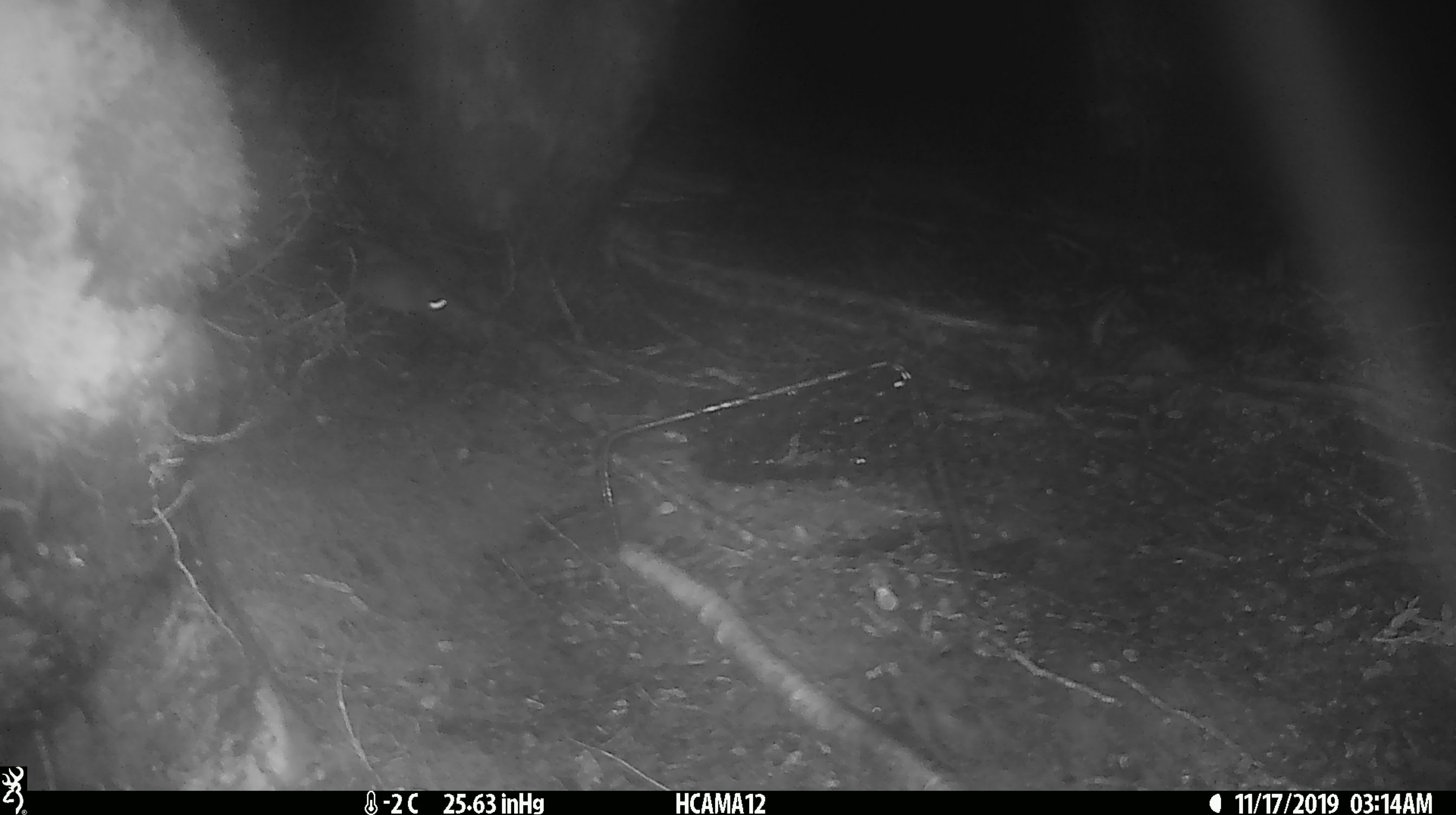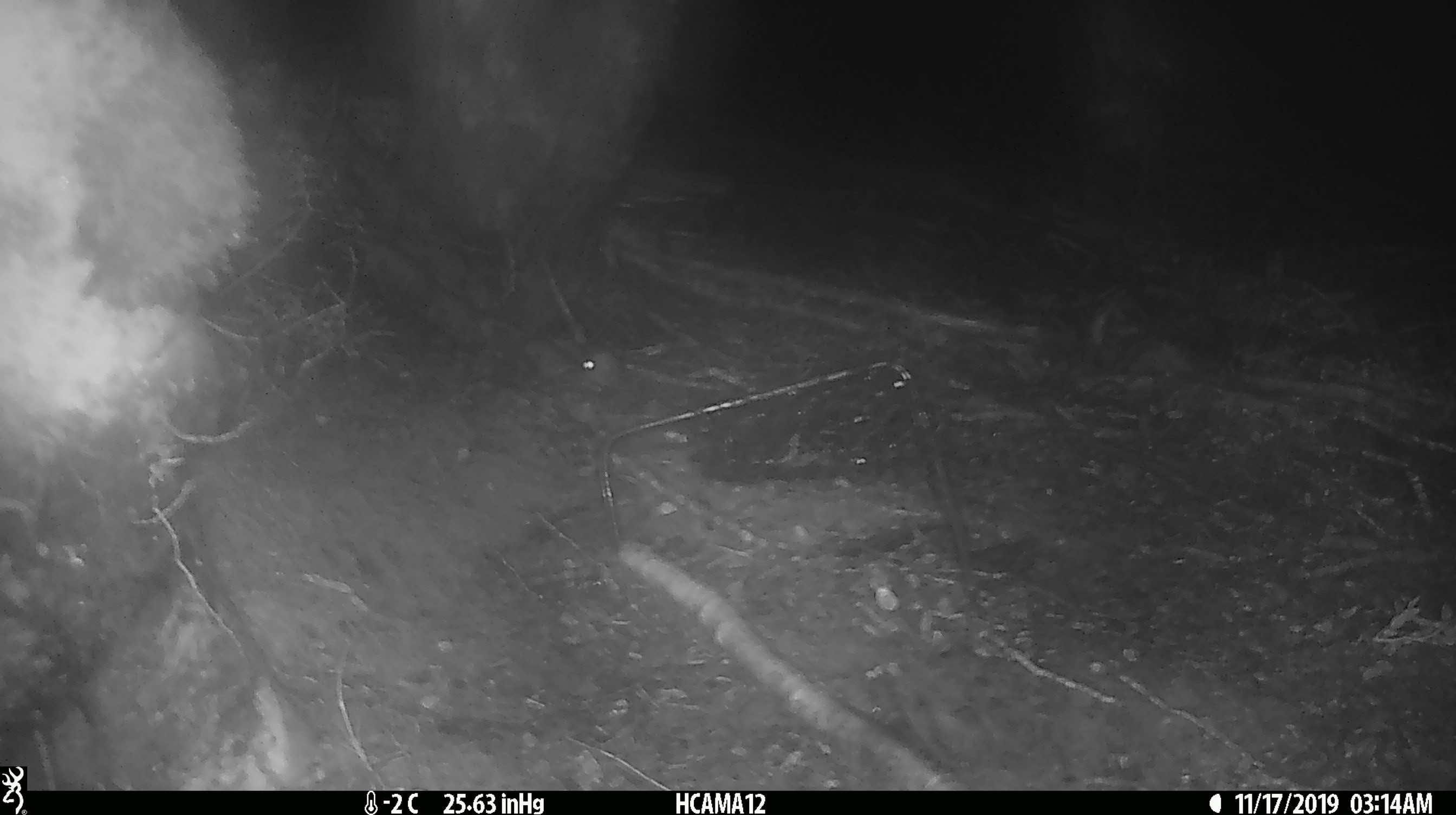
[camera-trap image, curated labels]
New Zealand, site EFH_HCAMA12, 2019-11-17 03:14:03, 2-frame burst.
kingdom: Animalia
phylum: Chordata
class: Mammalia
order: Rodentia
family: Muridae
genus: Mus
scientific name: Mus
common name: mouse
Mouse (Mus).